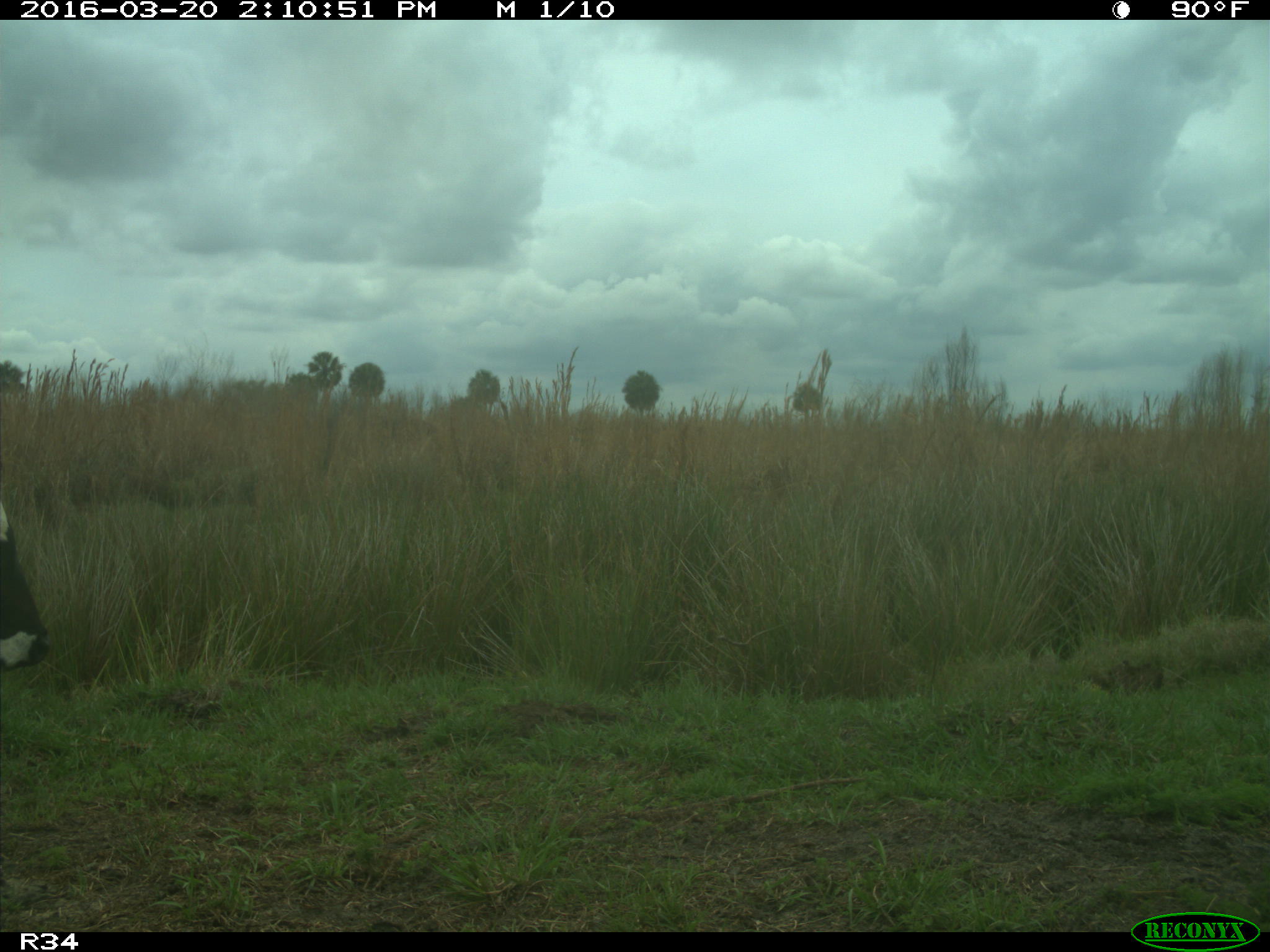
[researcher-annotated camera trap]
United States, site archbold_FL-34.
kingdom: Animalia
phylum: Chordata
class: Mammalia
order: Artiodactyla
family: Bovidae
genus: Bos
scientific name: Bos taurus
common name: domestic cow